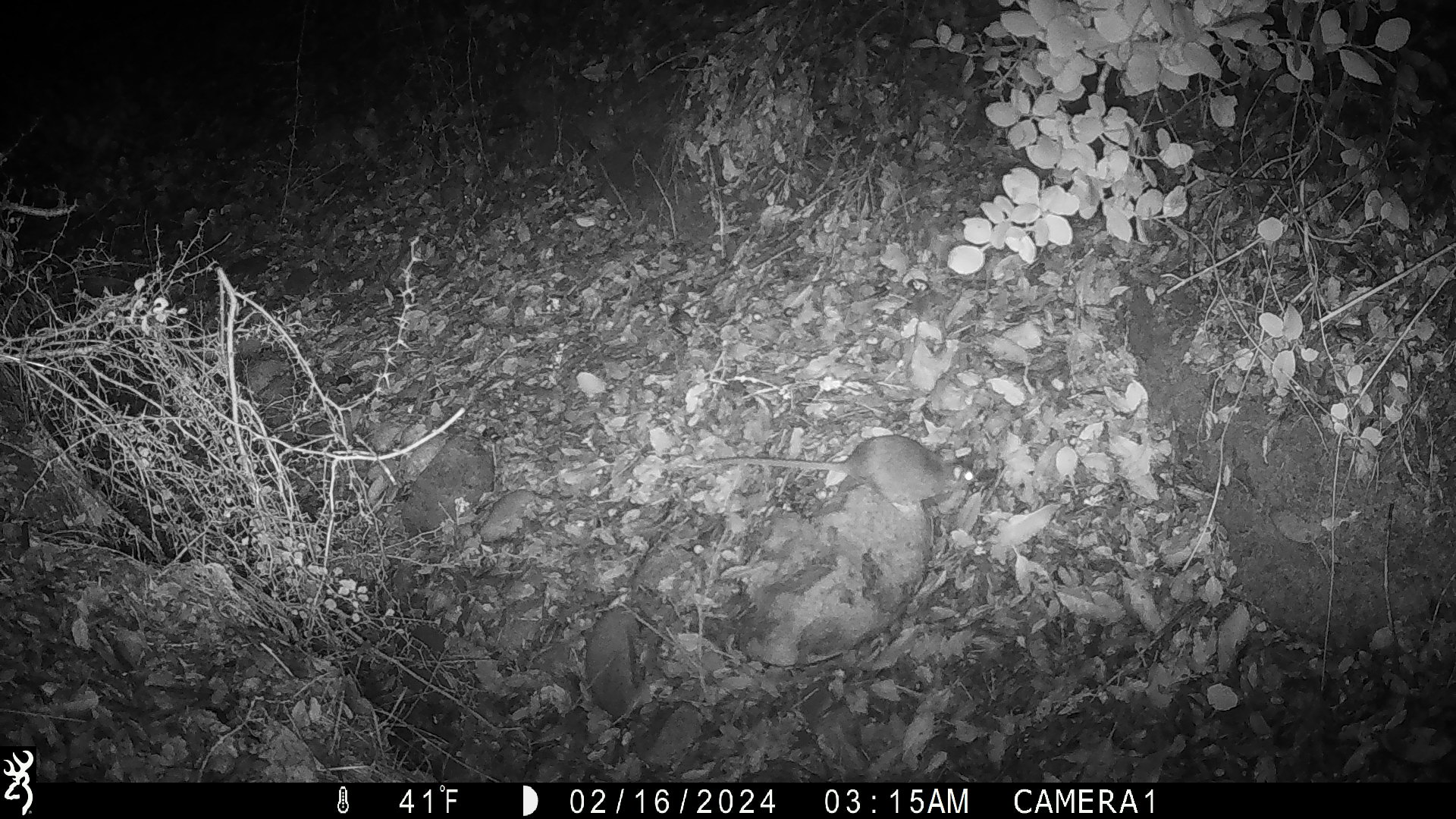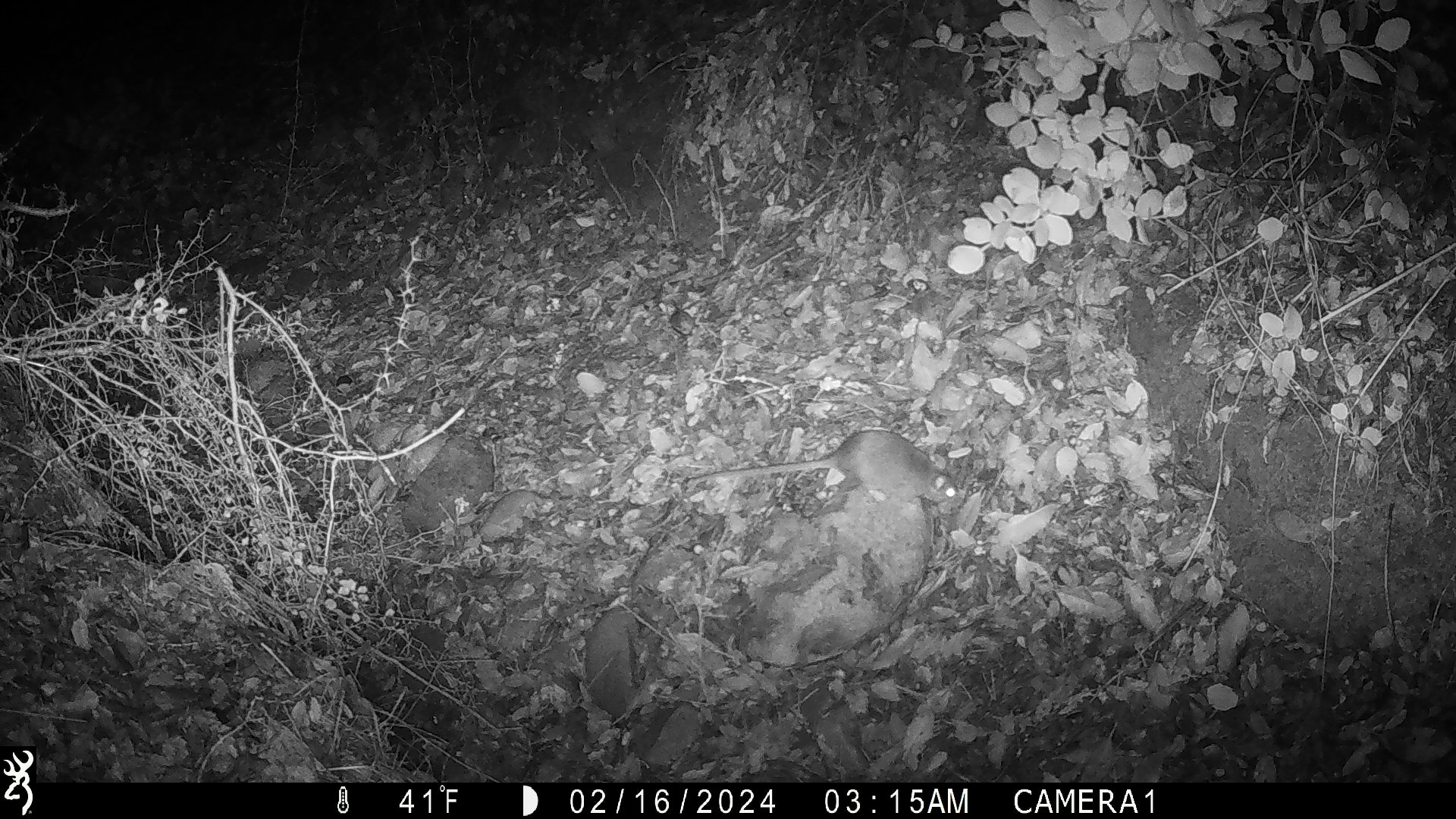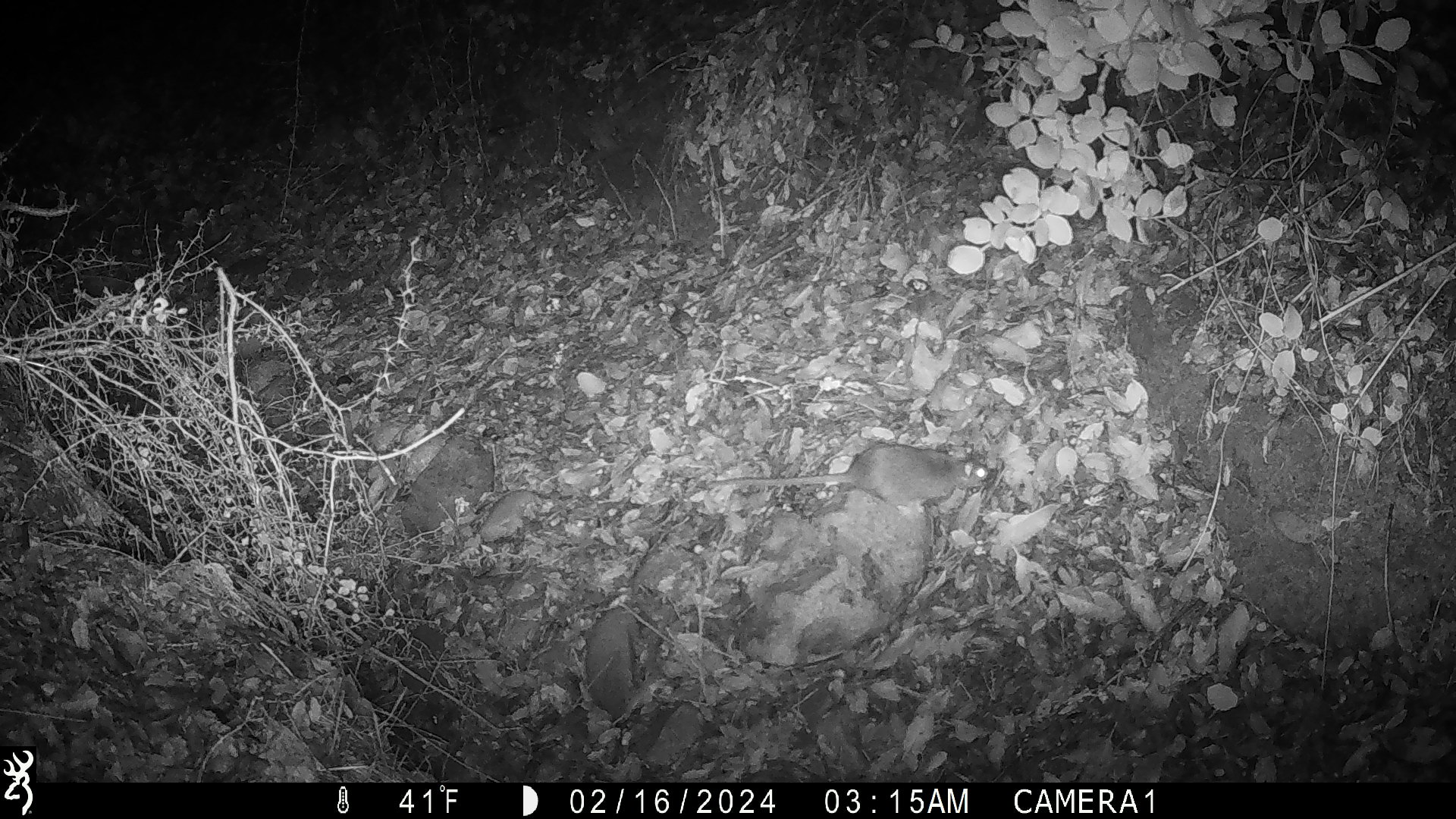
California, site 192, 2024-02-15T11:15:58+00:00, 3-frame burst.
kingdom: Animalia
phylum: Chordata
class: Mammalia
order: Rodentia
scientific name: Rodentia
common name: mouse or rat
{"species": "mouse or rat (Rodentia)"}